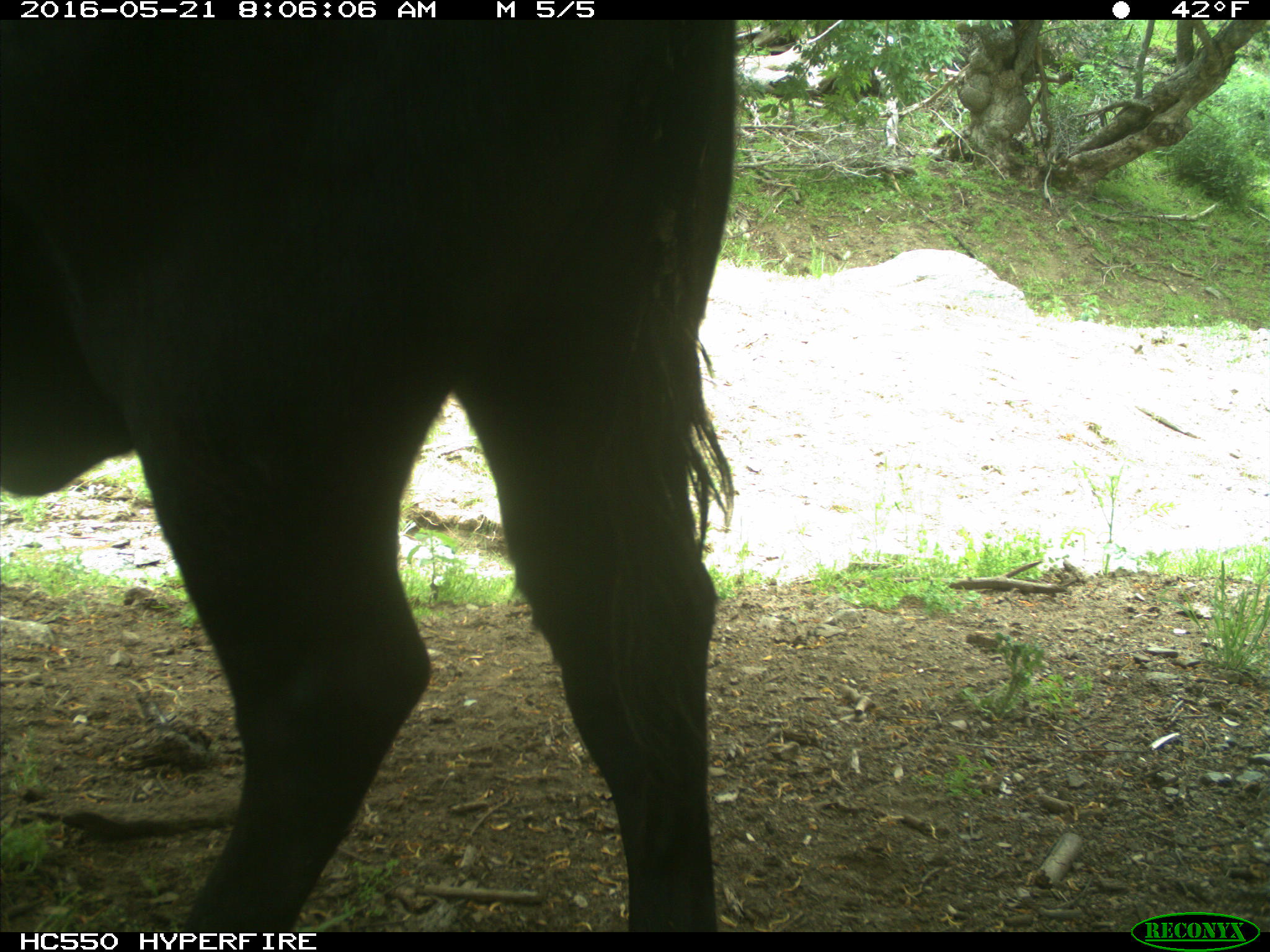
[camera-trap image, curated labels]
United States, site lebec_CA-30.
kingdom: Animalia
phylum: Chordata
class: Mammalia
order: Artiodactyla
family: Bovidae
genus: Bos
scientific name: Bos taurus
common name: domestic cow